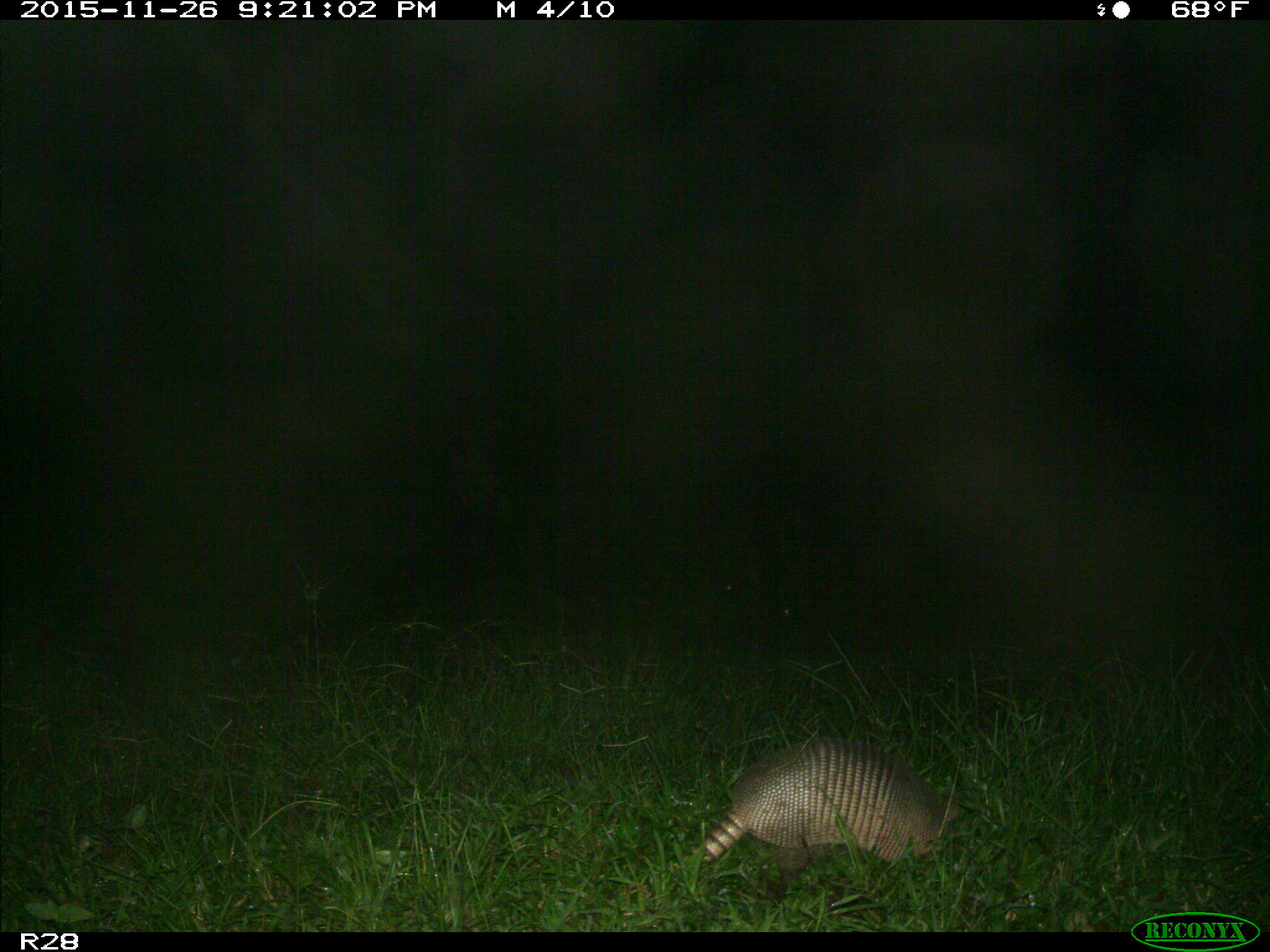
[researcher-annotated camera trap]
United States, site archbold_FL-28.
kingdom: Animalia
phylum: Chordata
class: Mammalia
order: Cingulata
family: Dasypodidae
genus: Dasypus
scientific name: Dasypus novemcinctus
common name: nine-banded armadillo